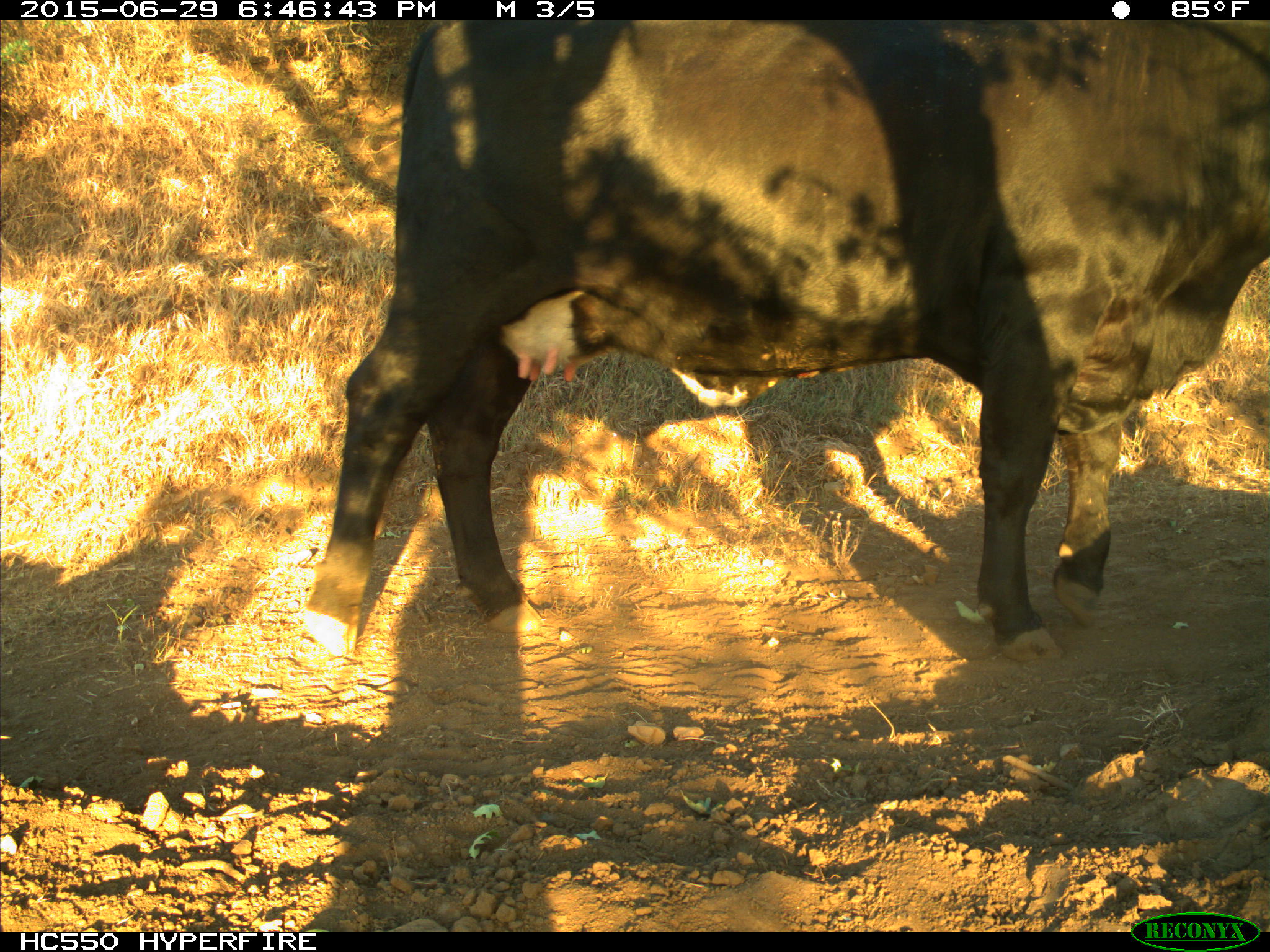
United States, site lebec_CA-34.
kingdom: Animalia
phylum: Chordata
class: Mammalia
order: Artiodactyla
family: Bovidae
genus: Bos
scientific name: Bos taurus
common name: domestic cow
Bos taurus (domestic cow).